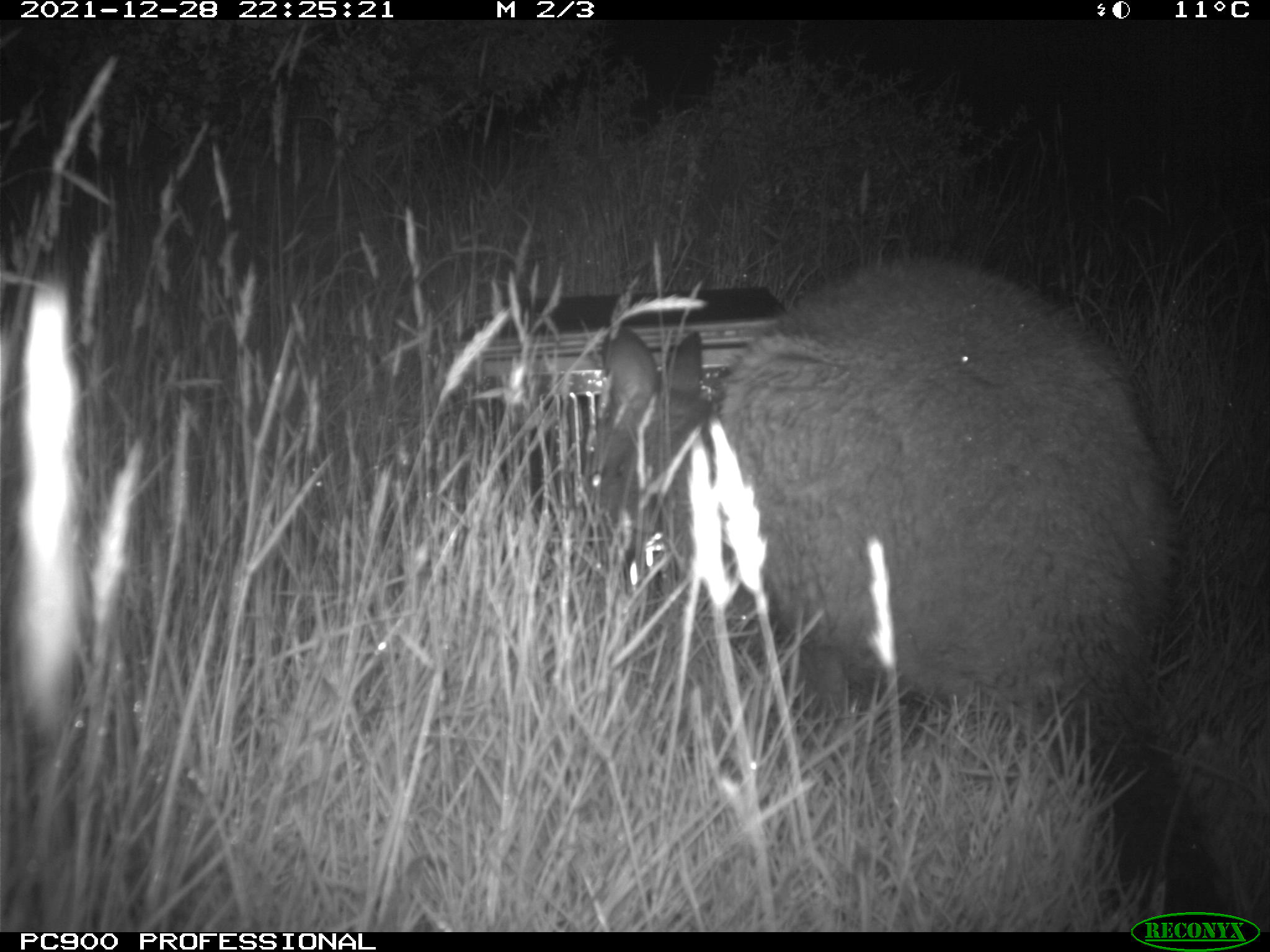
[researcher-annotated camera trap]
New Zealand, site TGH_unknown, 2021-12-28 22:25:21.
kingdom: Animalia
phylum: Chordata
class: Mammalia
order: Diprotodontia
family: Macropodidae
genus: Notamacropus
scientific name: Notamacropus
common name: wallaby